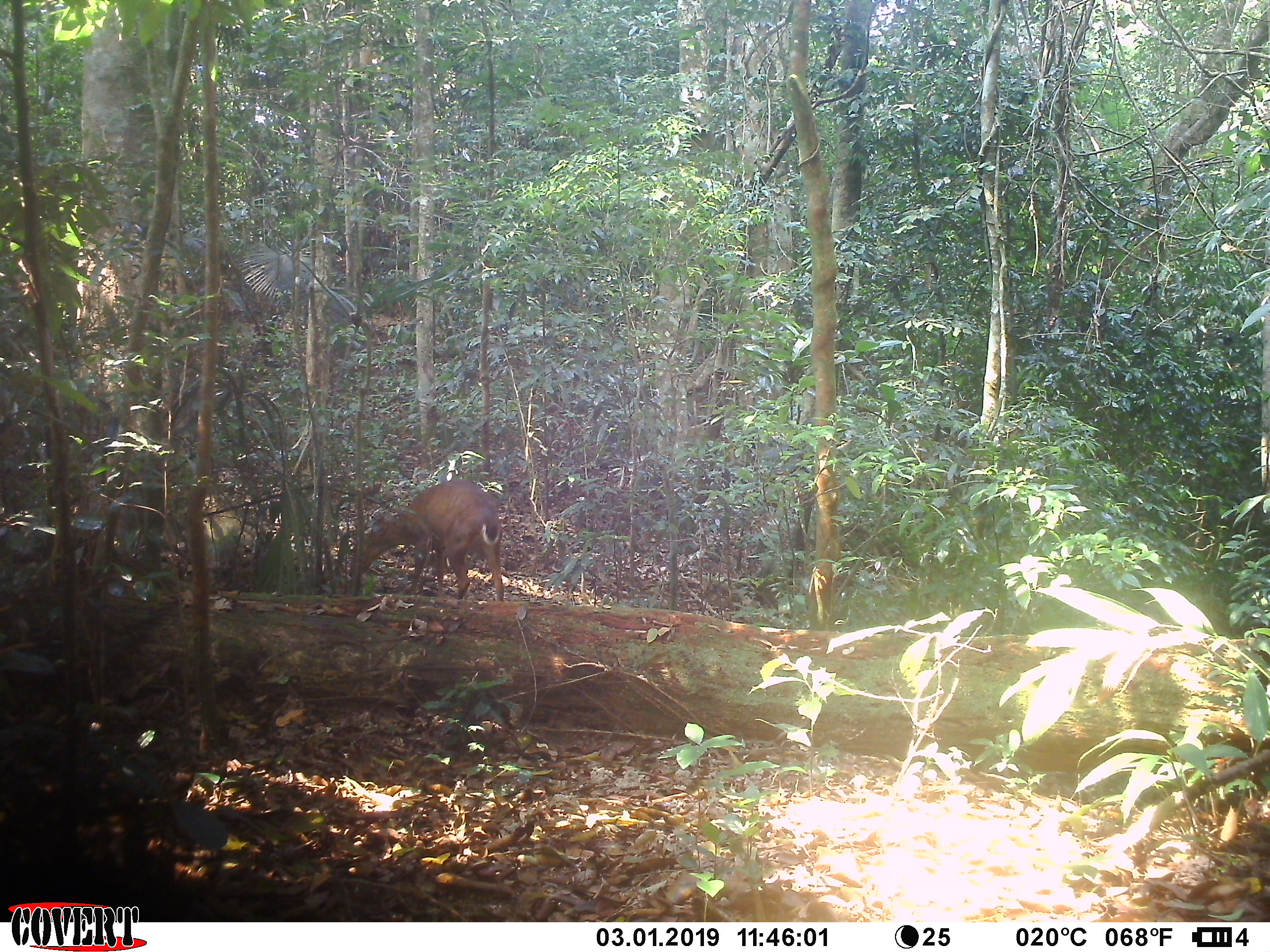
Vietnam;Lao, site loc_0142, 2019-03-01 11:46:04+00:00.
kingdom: Animalia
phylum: Chordata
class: Mammalia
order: Artiodactyla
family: Cervidae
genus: Muntiacus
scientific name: Muntiacus vuquangensis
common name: large-antlered muntjac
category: large antlered muntjac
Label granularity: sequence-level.